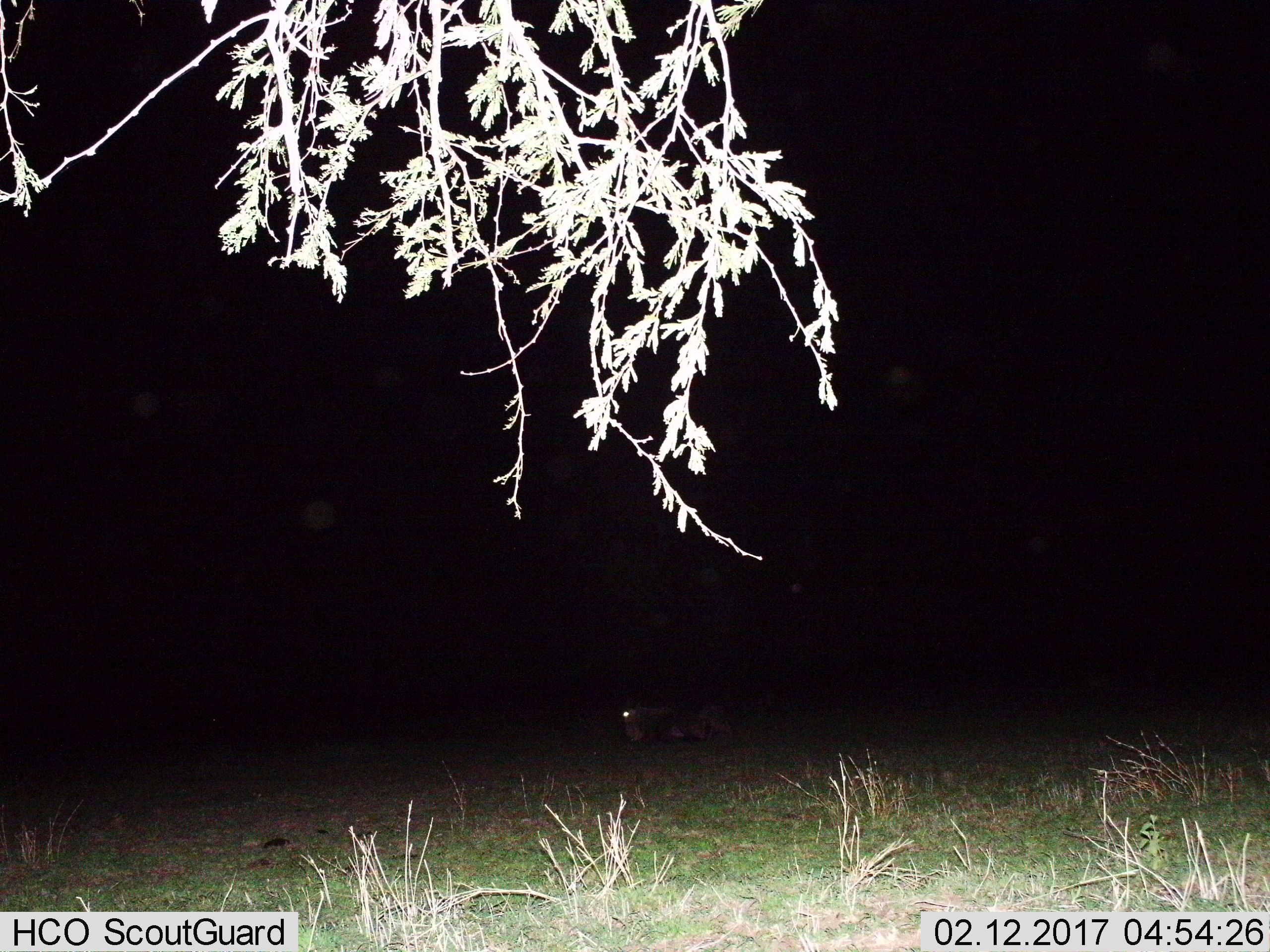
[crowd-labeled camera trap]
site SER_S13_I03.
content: unidentified animal